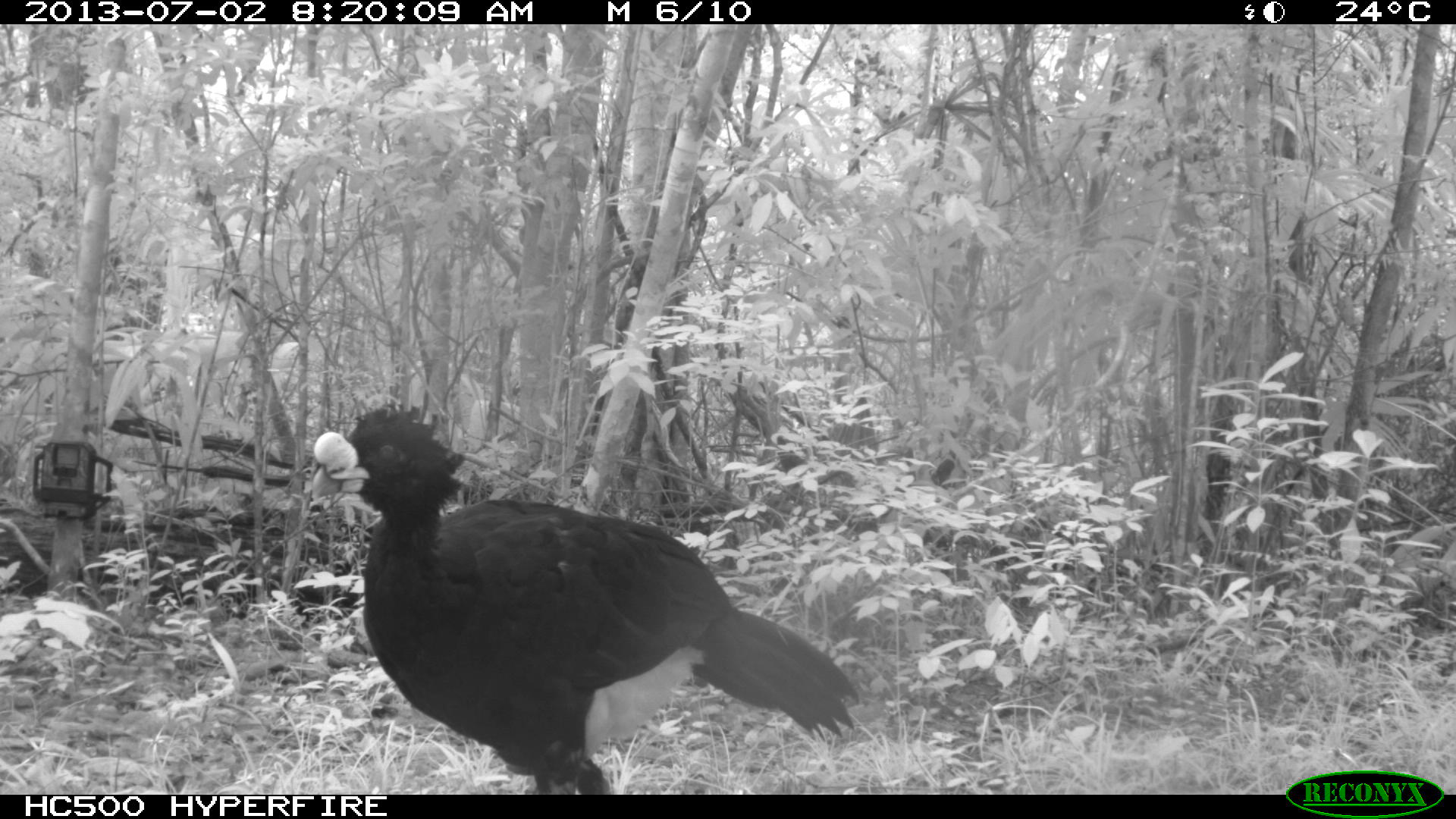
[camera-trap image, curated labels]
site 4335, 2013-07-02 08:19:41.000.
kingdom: Animalia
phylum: Chordata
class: Aves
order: Galliformes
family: Cracidae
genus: Crax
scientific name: Crax rubra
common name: great curassow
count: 1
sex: male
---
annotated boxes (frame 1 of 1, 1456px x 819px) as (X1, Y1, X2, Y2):
crax rubra: (310, 403, 858, 795)